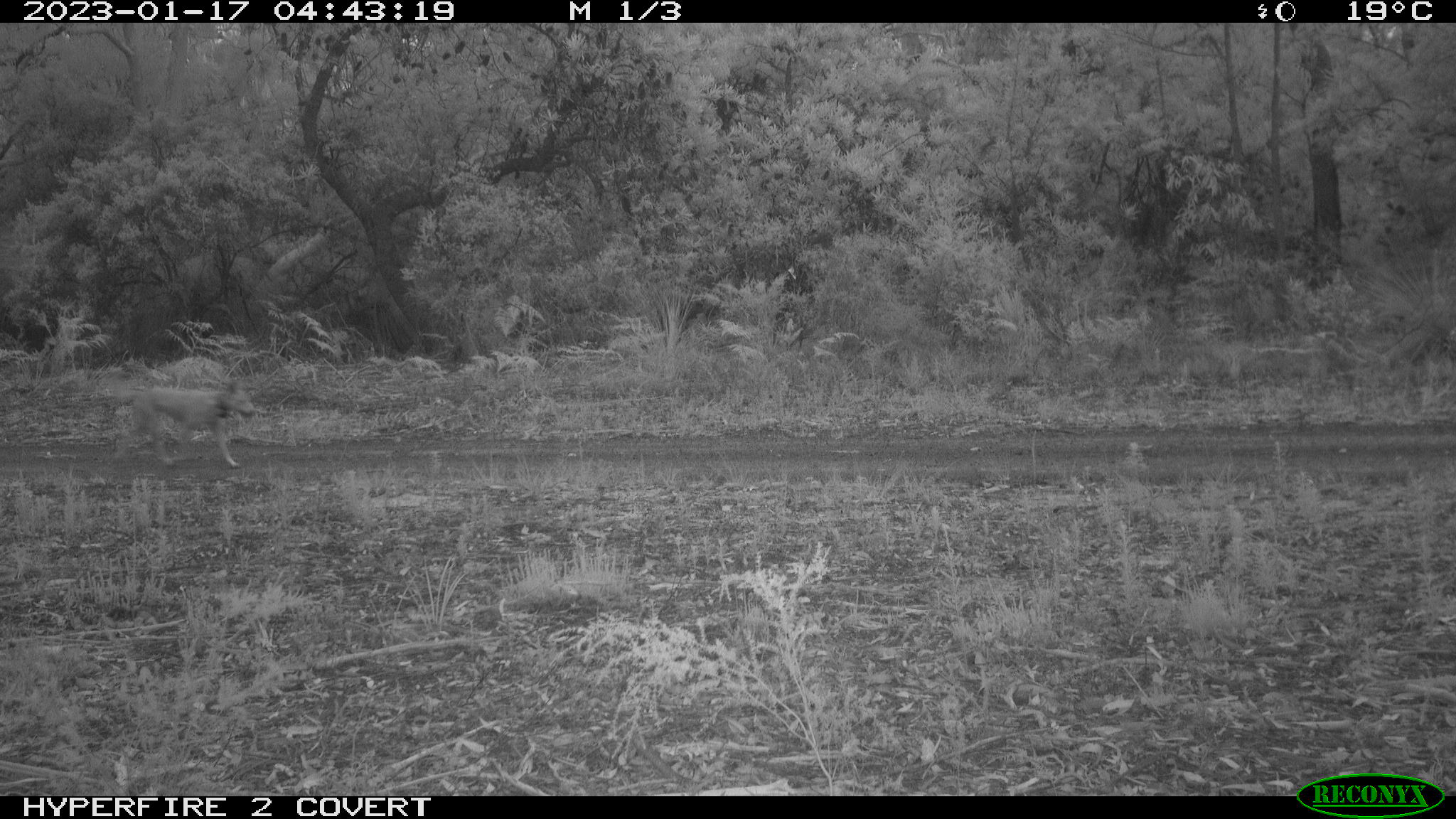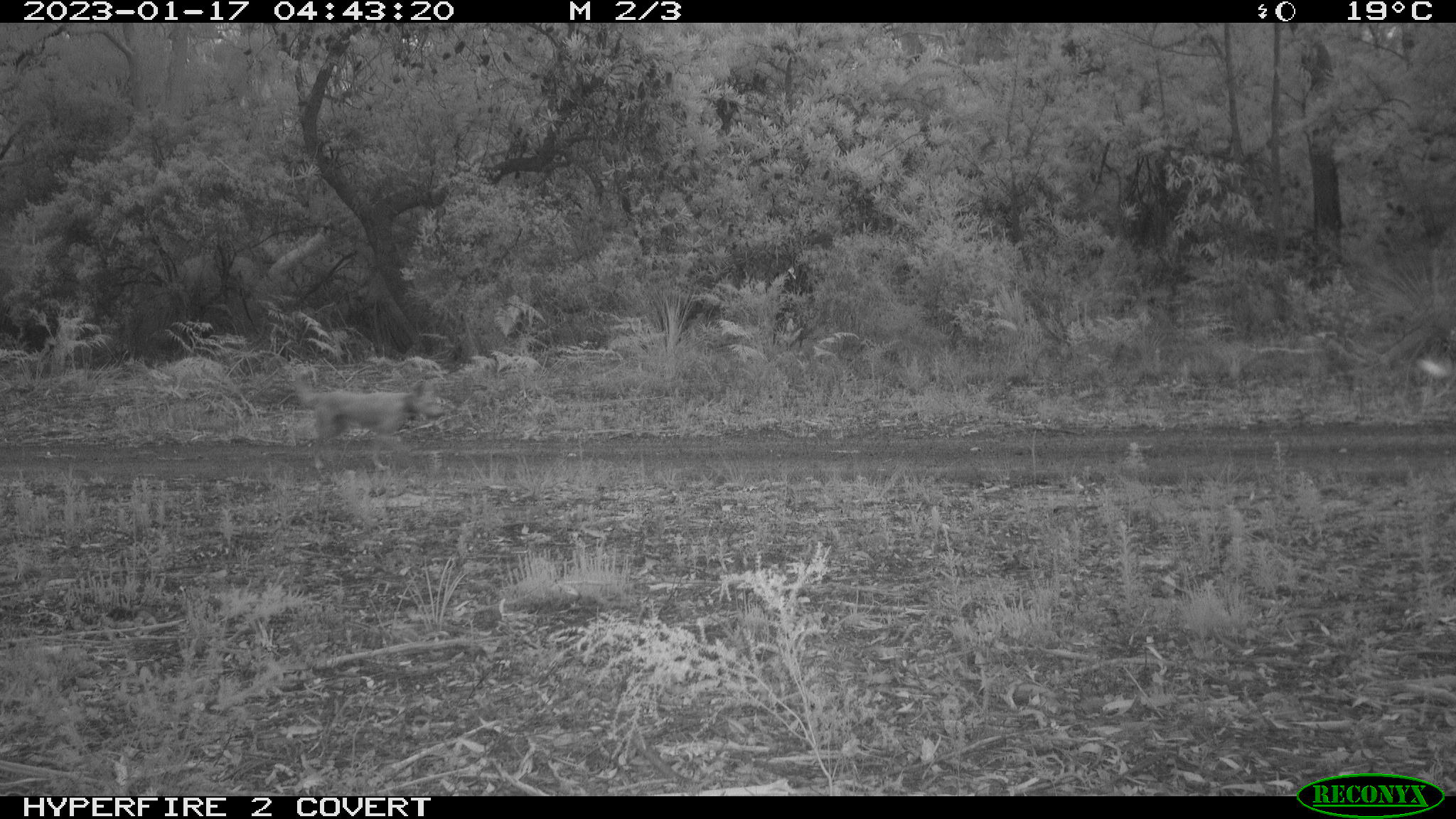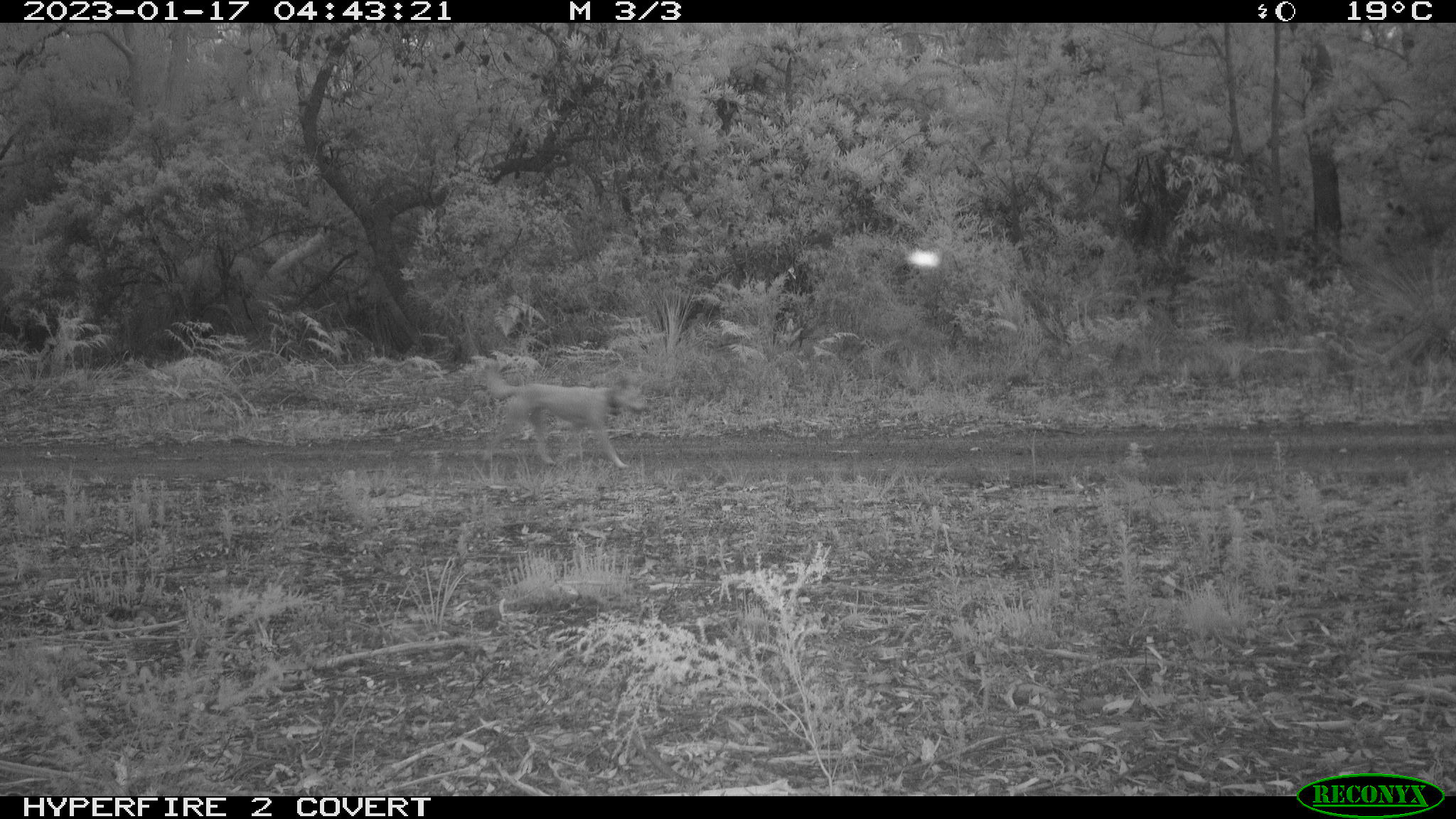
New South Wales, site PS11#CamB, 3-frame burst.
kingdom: Animalia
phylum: Chordata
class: Mammalia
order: Carnivora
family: Canidae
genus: Canis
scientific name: Canis familiaris dingo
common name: dingo